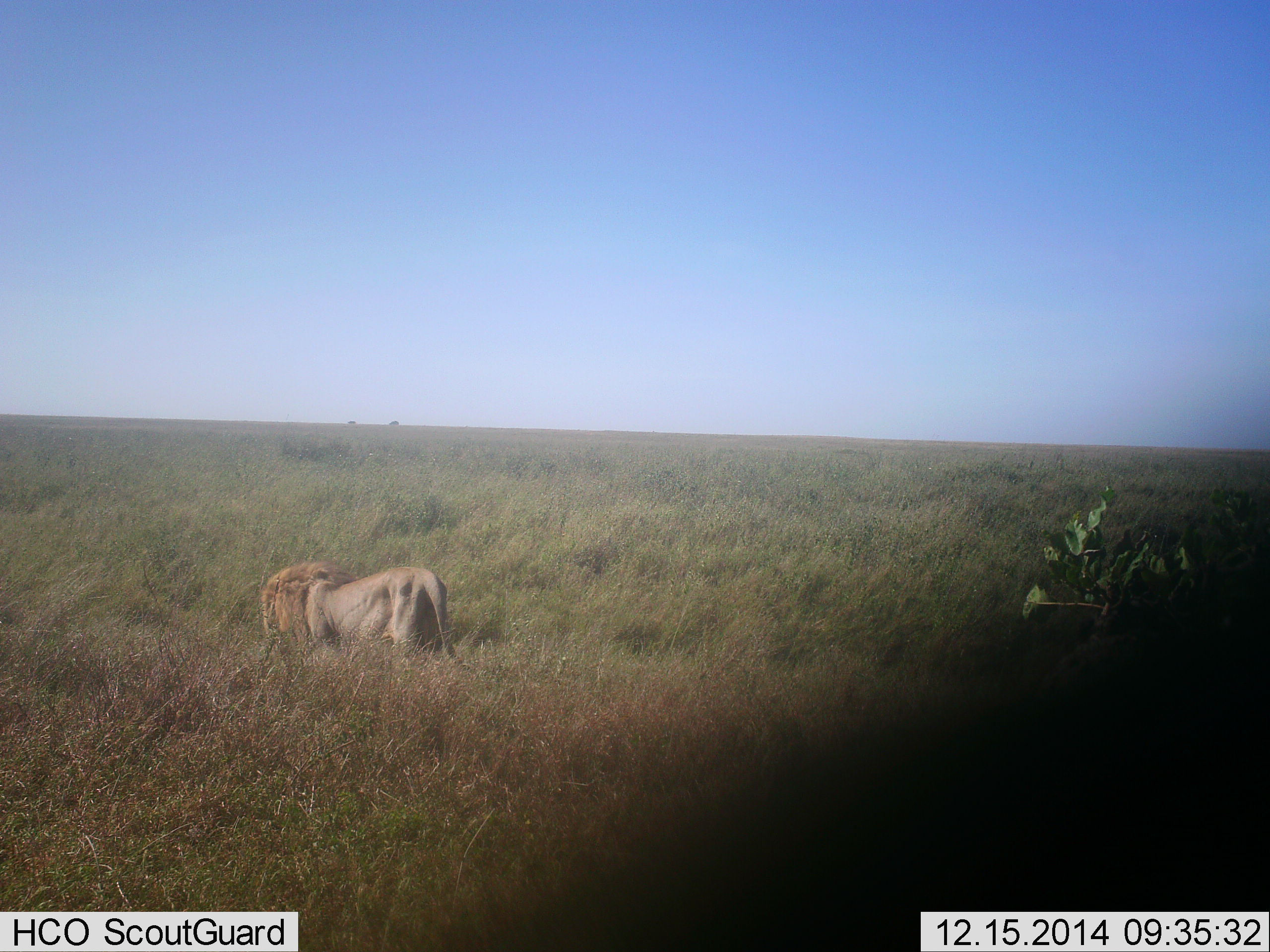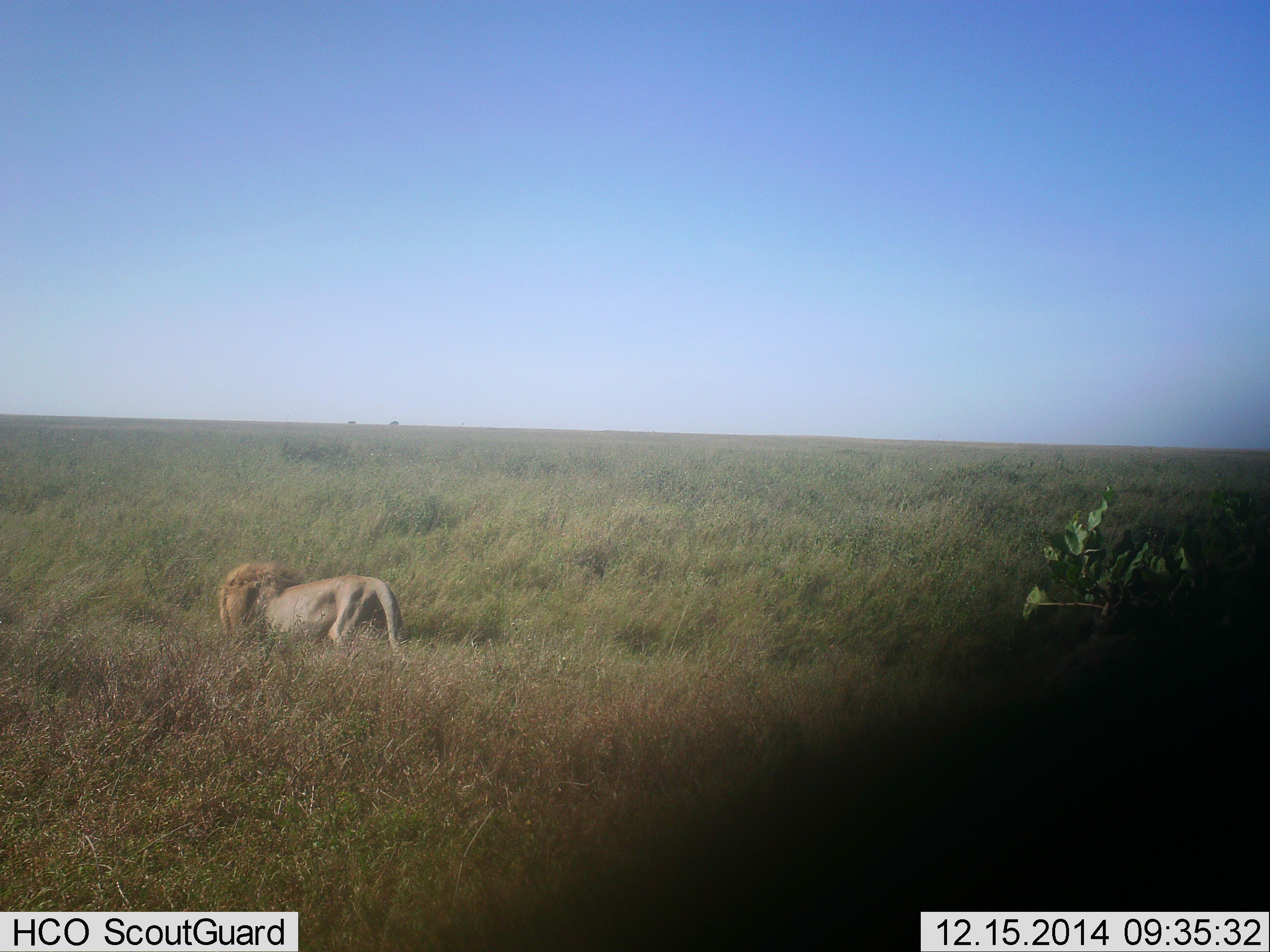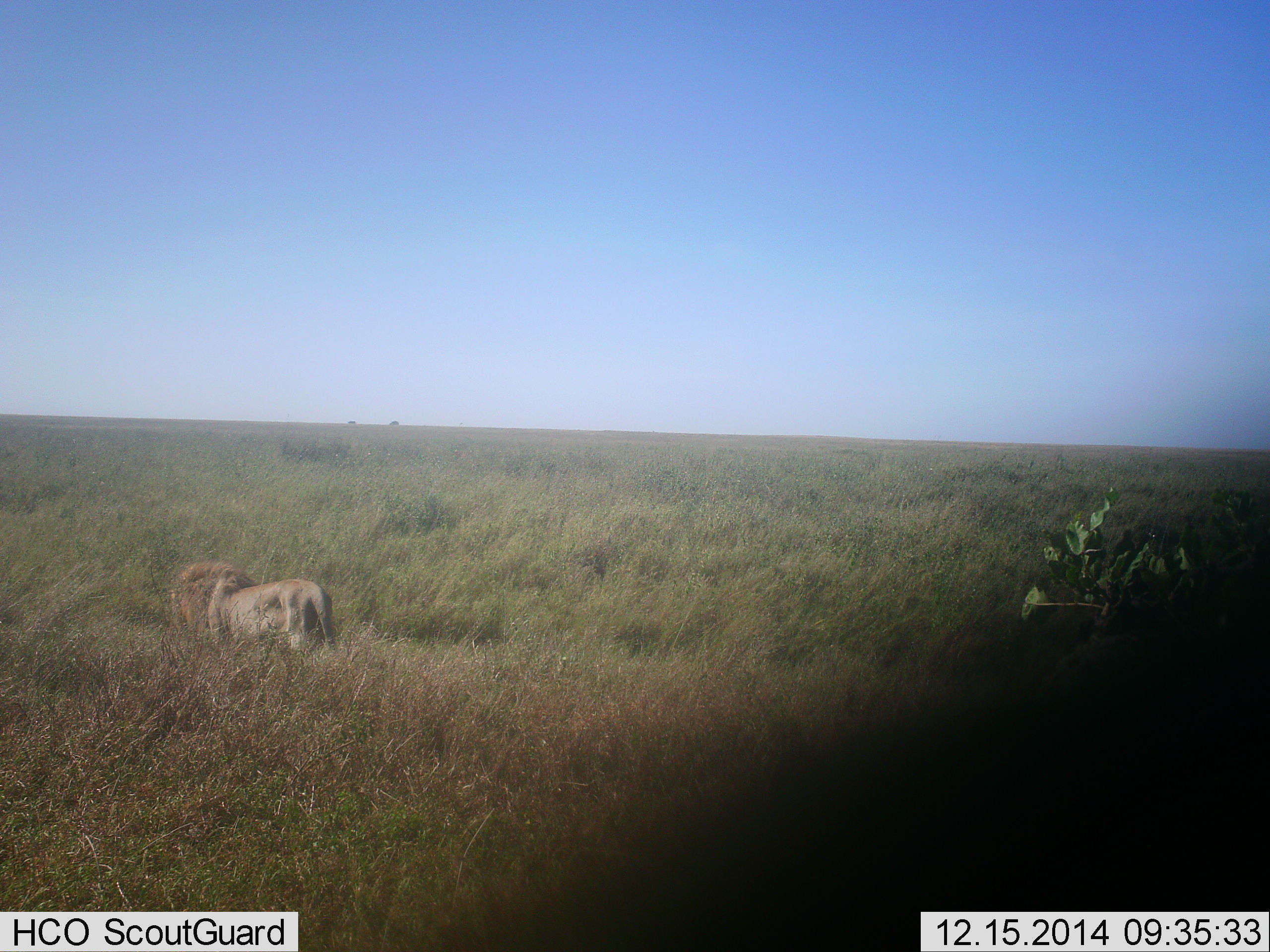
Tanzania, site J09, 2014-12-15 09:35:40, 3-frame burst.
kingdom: Animalia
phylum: Chordata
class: Mammalia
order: Carnivora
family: Felidae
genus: Panthera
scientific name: Panthera leo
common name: lion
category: lionmale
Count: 1.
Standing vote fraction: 0%.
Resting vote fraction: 0%.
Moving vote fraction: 100%.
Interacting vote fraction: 0%.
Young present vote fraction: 0%.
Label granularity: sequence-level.